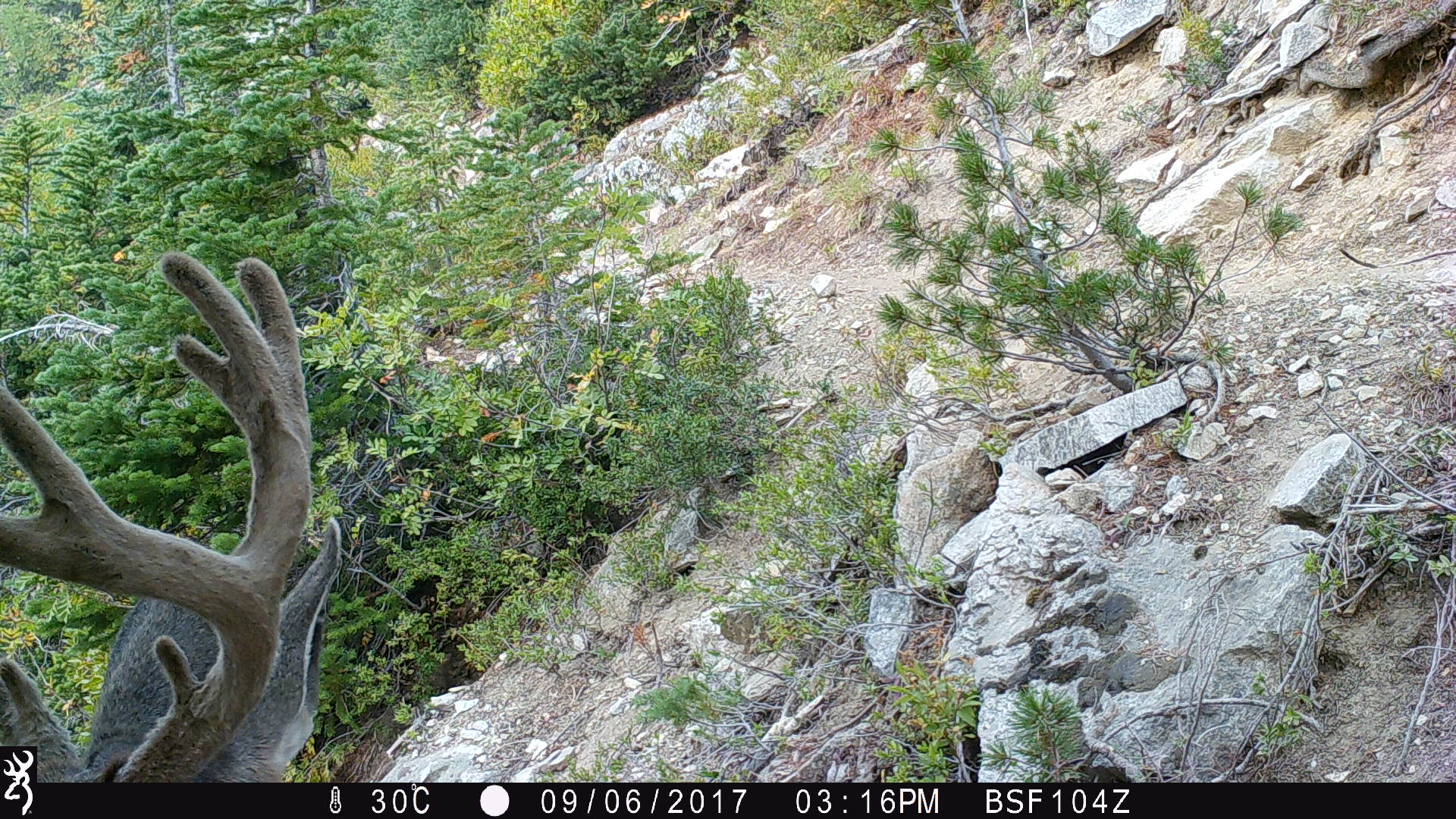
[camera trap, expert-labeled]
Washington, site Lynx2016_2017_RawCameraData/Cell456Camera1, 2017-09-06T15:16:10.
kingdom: Animalia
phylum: Chordata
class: Mammalia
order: Artiodactyla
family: Cervidae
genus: Odocoileus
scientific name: Odocoileus hemionus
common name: mule deer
Odocoileus hemionus (mule deer). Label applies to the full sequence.